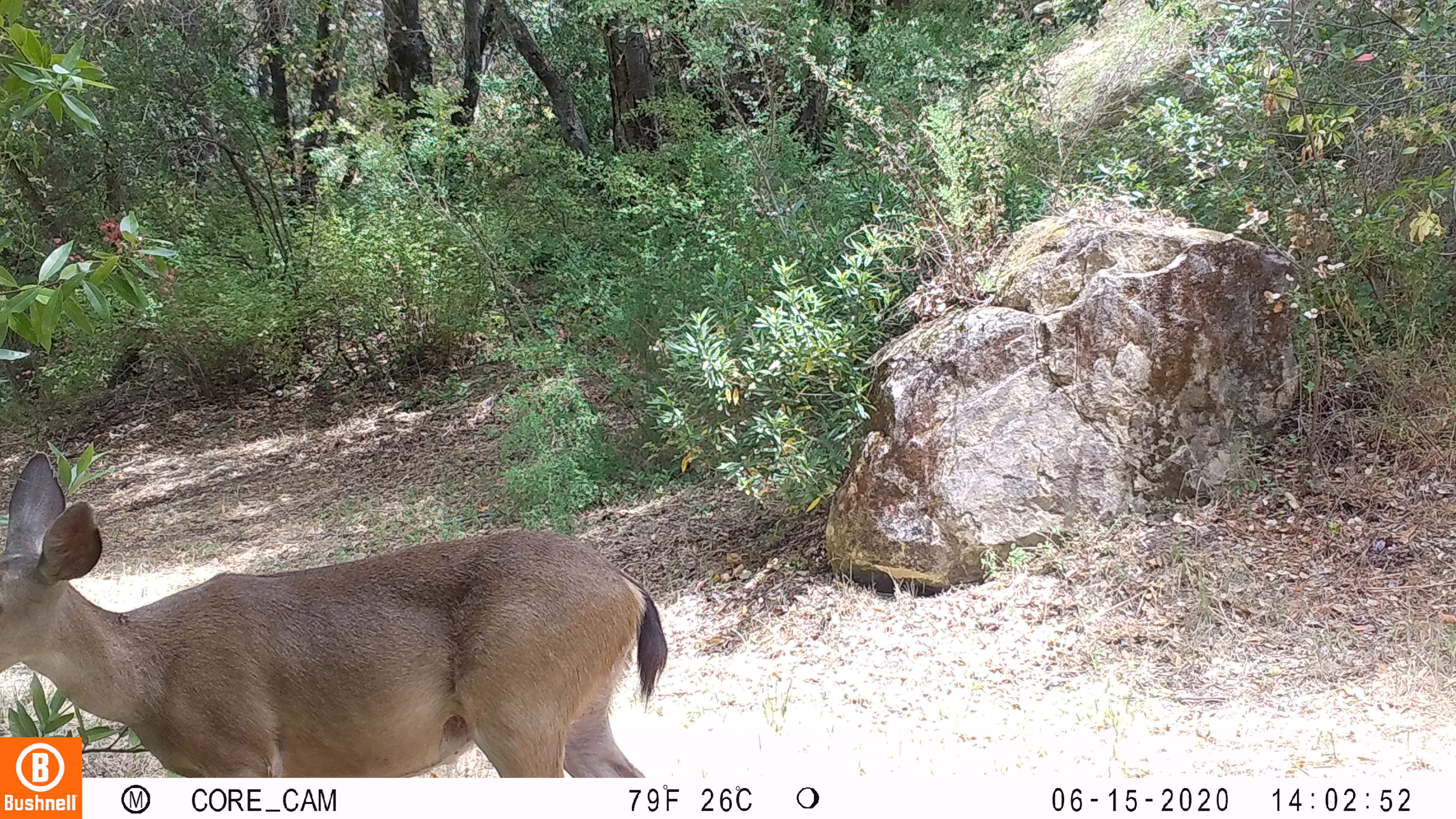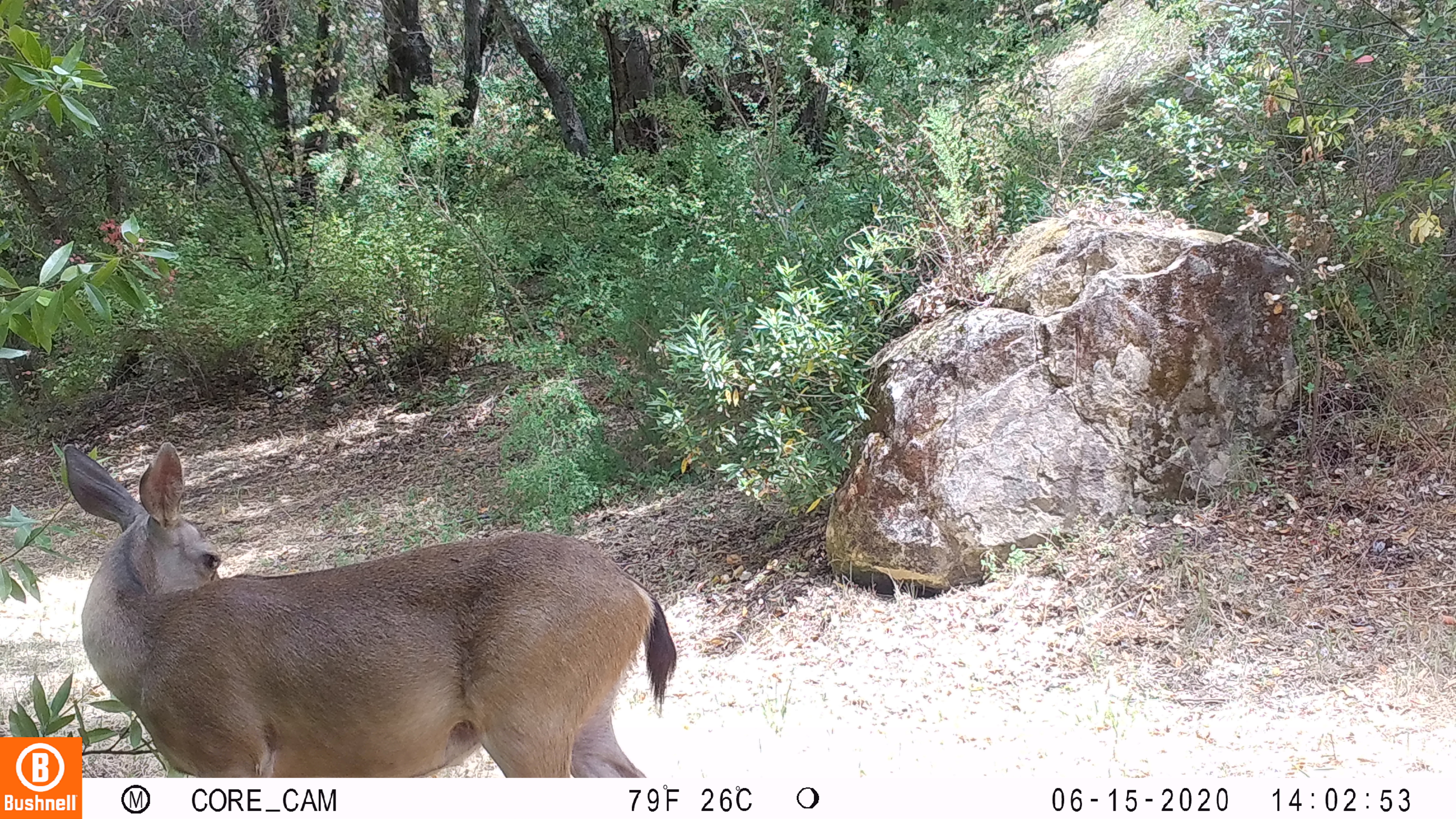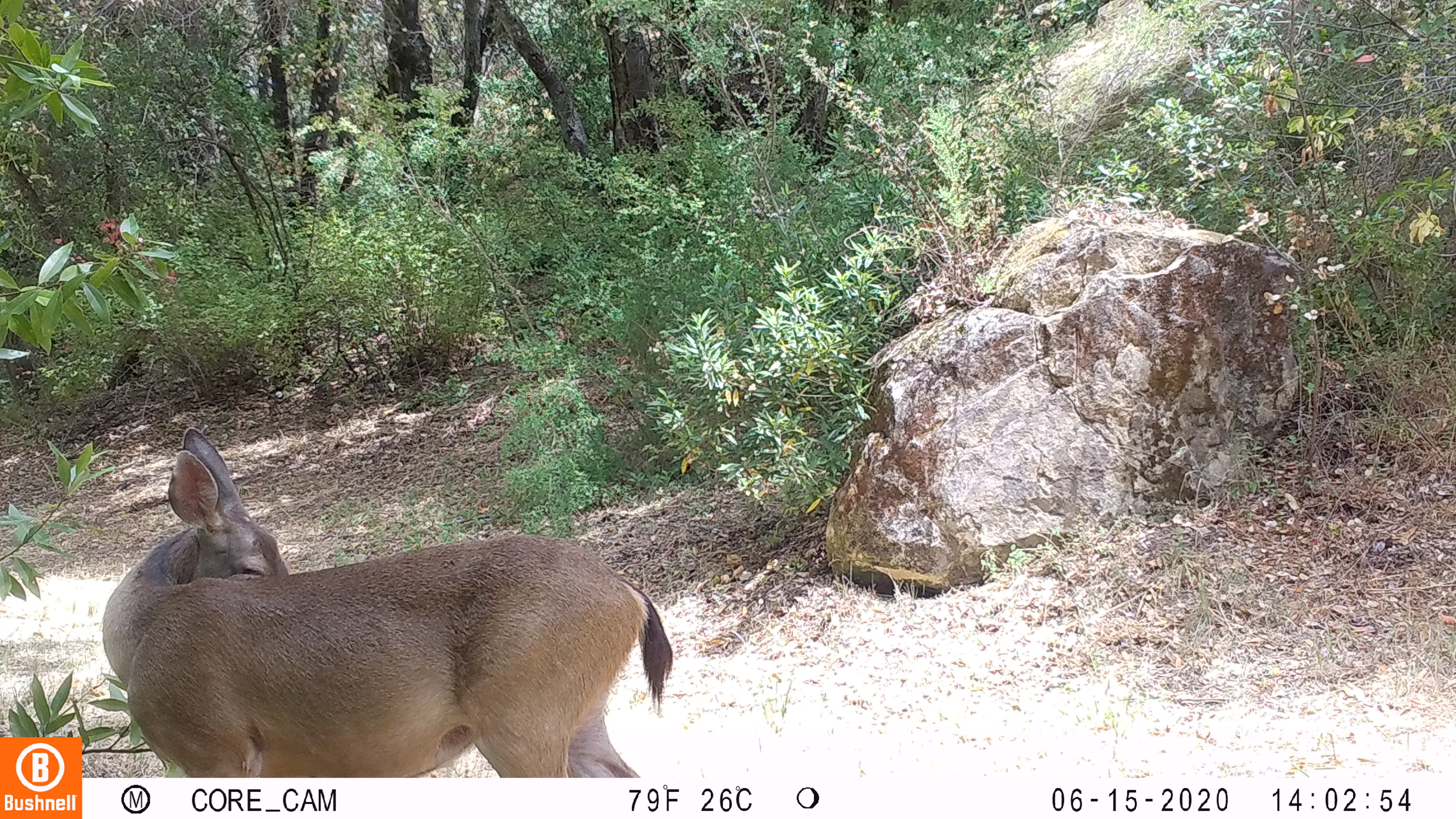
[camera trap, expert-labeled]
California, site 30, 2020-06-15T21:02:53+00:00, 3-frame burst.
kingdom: Animalia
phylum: Chordata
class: Mammalia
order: Artiodactyla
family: Cervidae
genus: Odocoileus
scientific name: Odocoileus hemionus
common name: mule deer